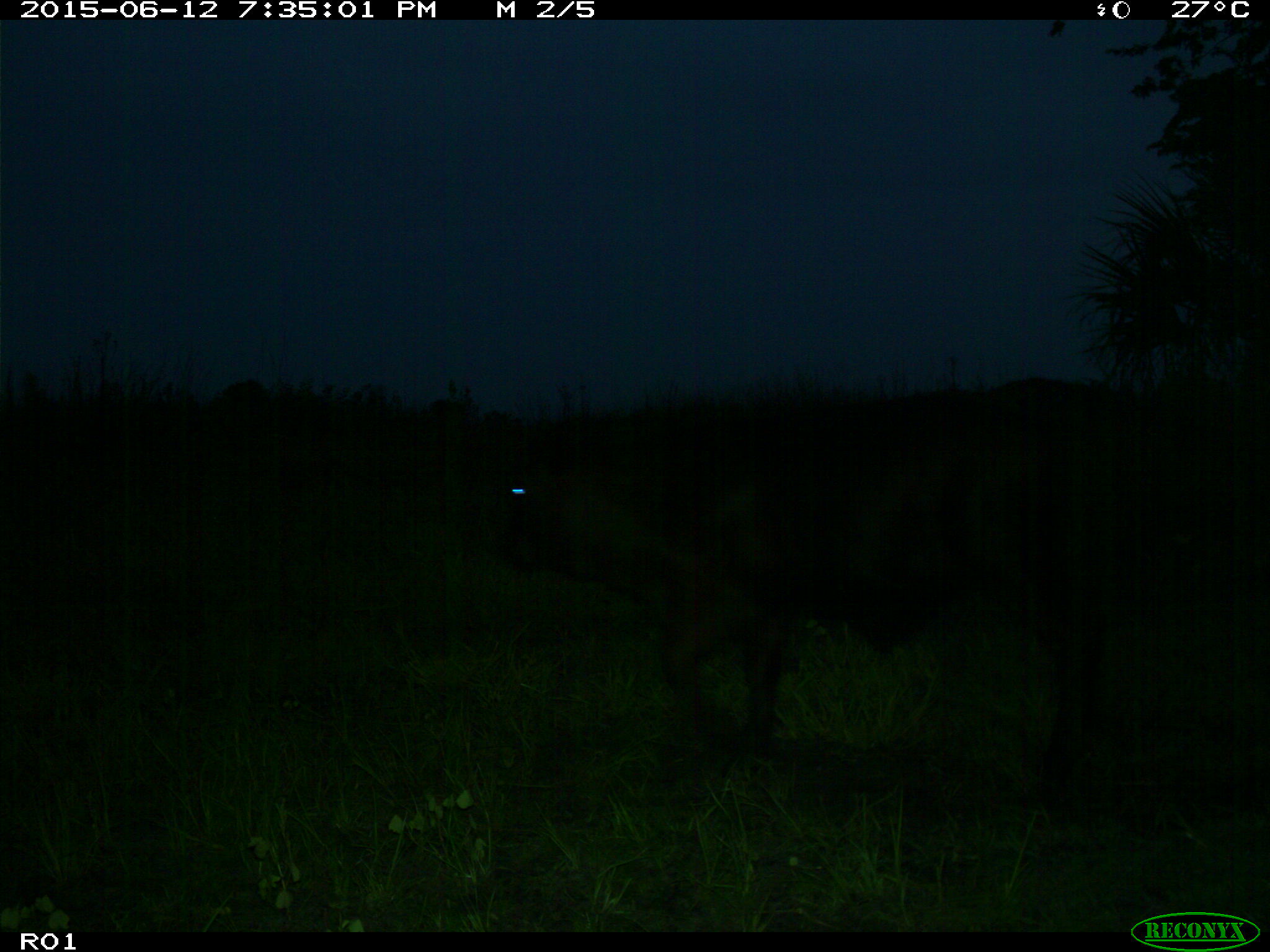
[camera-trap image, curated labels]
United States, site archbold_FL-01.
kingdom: Animalia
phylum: Chordata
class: Mammalia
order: Artiodactyla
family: Bovidae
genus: Bos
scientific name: Bos taurus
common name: domestic cow